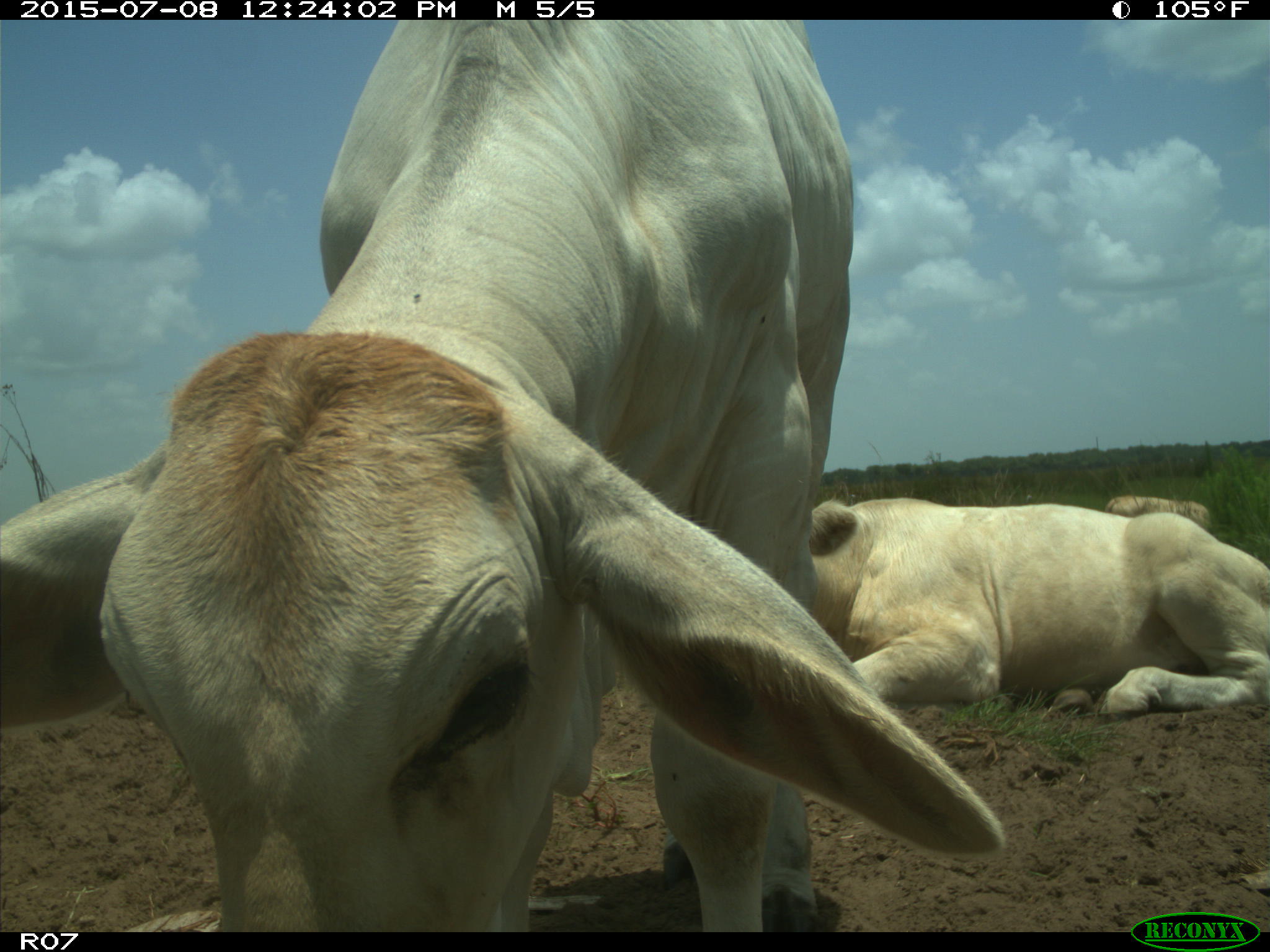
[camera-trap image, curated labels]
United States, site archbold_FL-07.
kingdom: Animalia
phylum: Chordata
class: Mammalia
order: Artiodactyla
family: Bovidae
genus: Bos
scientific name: Bos taurus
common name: domestic cow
Bos taurus (domestic cow).